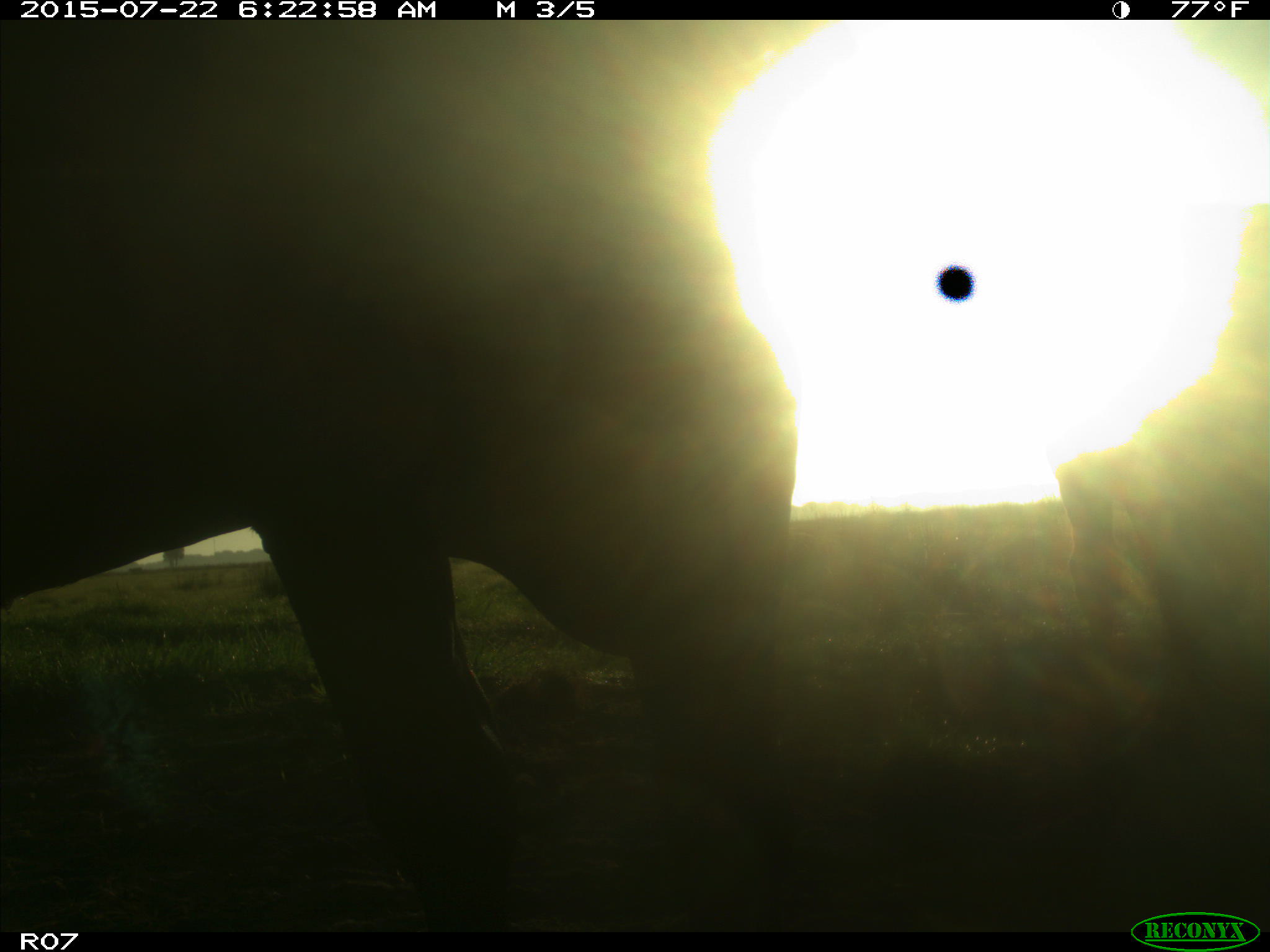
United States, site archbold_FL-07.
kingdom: Animalia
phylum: Chordata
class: Mammalia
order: Artiodactyla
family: Cervidae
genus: Odocoileus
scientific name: Odocoileus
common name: deer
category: unidentified deer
Unidentified deer (deer) (Odocoileus).